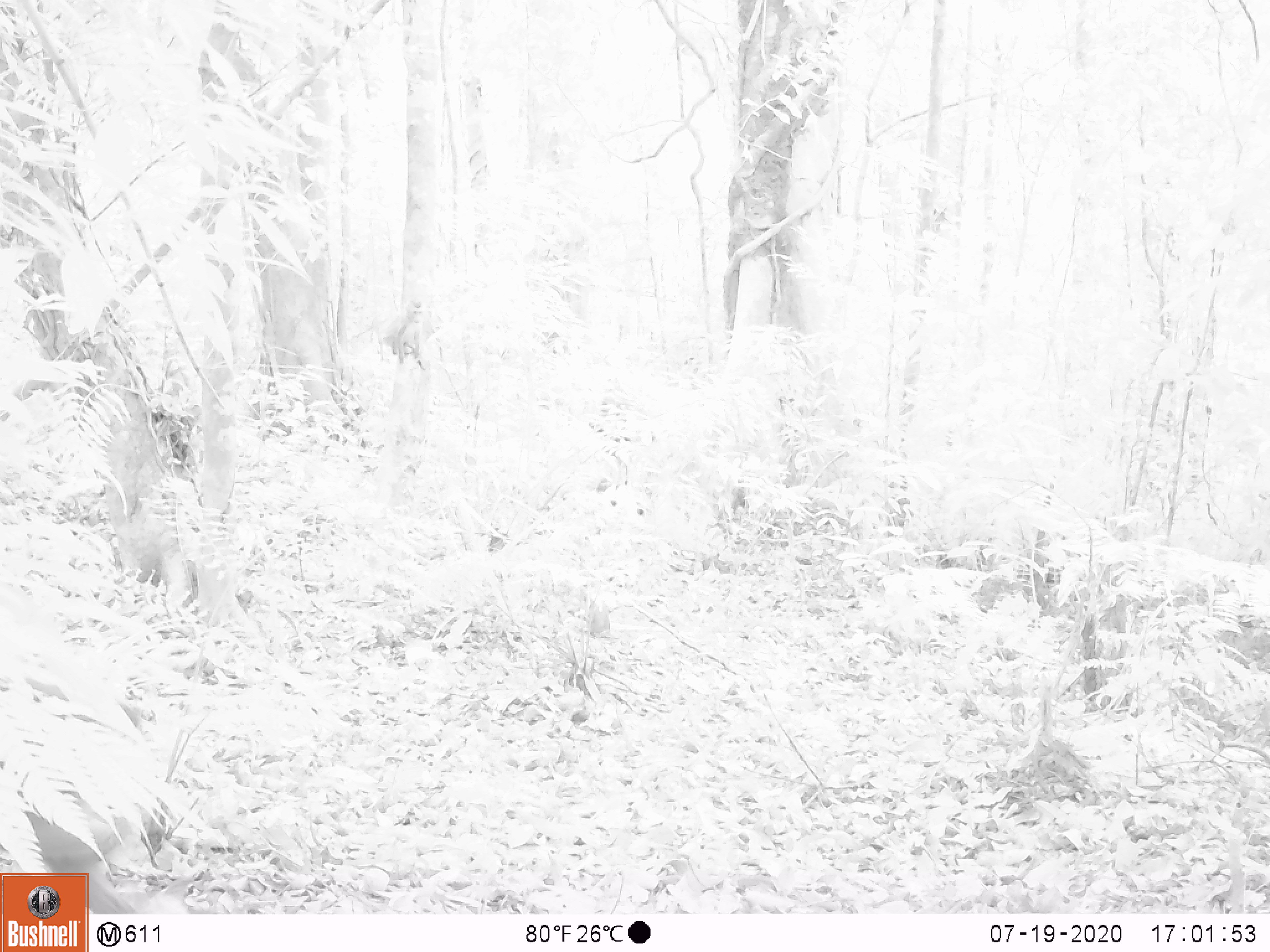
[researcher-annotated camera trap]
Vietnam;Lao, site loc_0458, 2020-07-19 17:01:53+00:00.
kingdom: Animalia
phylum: Chordata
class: Mammalia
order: Primates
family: Cercopithecidae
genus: Macaca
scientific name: Macaca nemestrina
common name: pig-tailed macaque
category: pig tailed macaque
Pig tailed macaque (pig-tailed macaque) (Macaca nemestrina). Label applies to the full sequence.